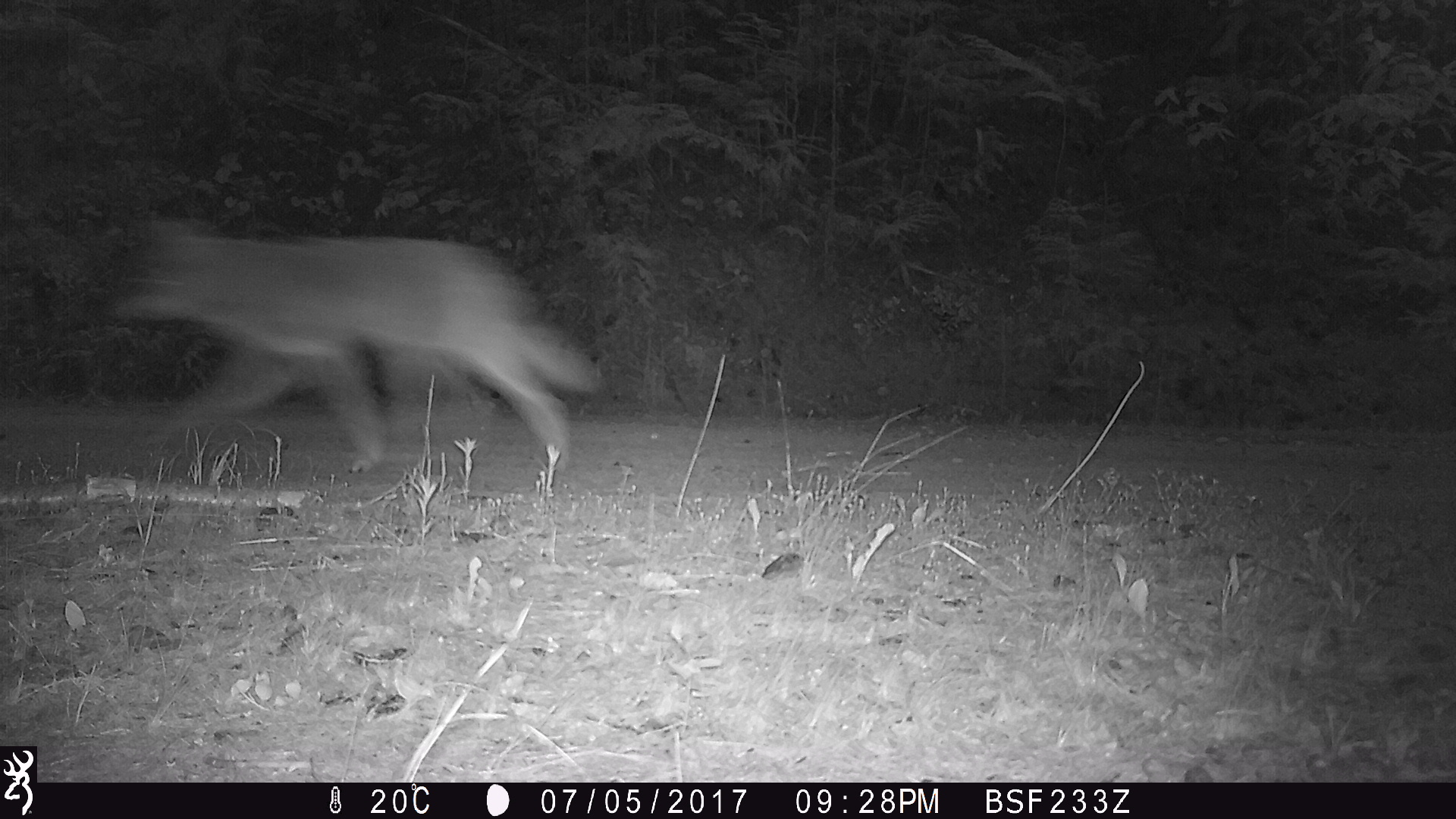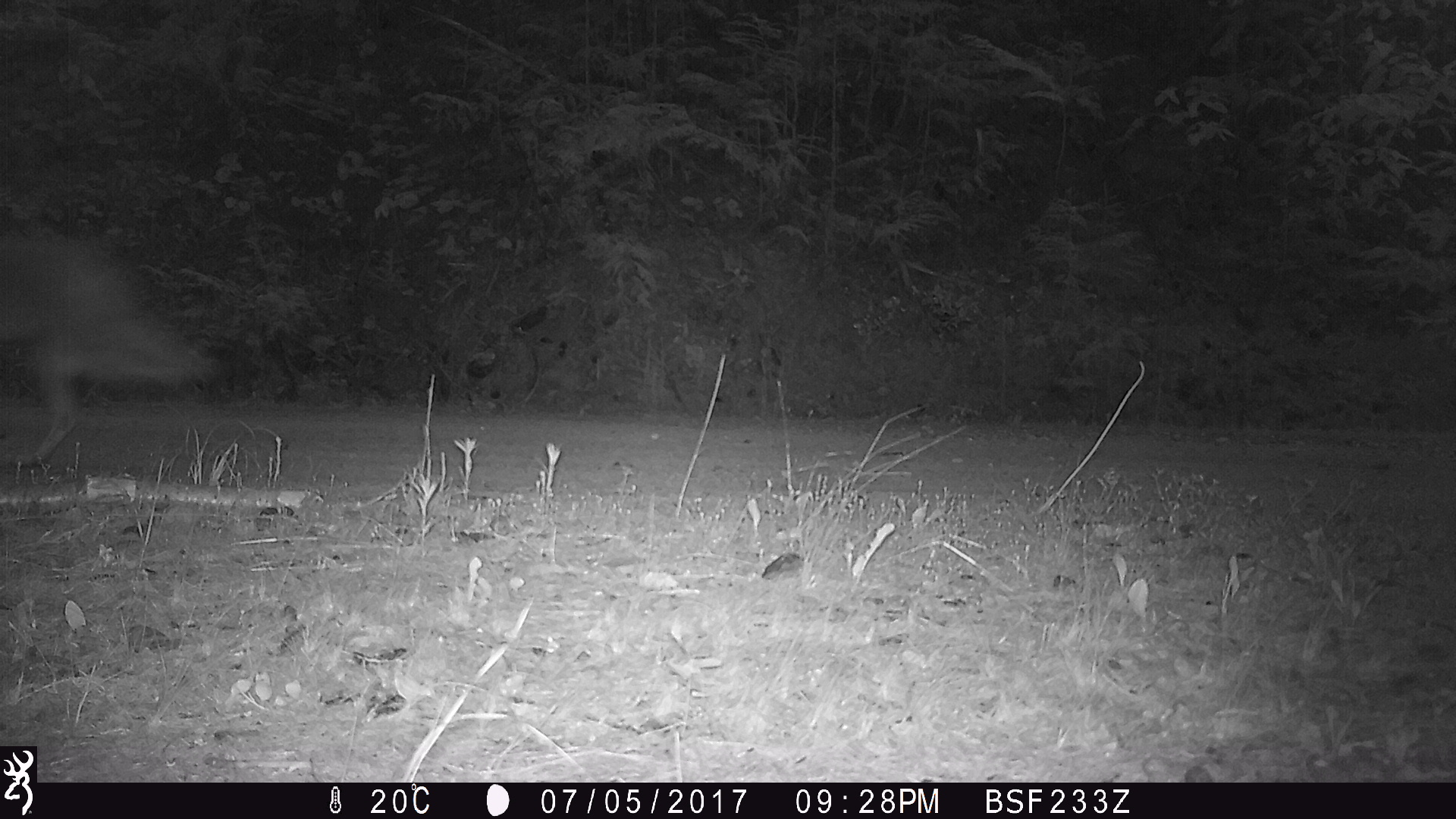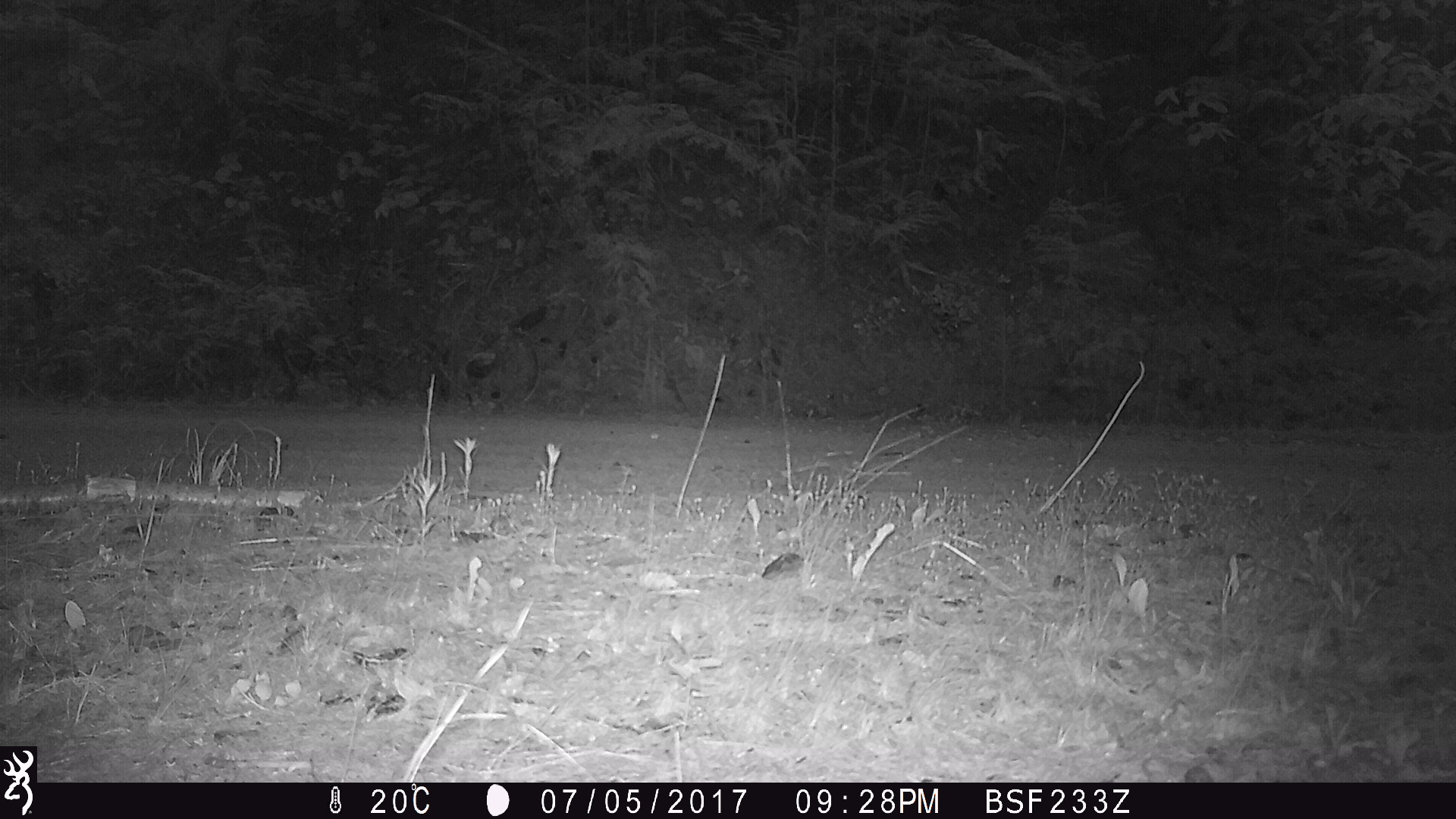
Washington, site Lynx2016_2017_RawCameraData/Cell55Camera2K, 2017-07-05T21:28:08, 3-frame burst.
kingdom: Animalia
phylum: Chordata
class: Mammalia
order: Carnivora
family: Canidae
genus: Canis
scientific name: Canis latrans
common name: coyote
Canis latrans (coyote). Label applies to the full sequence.